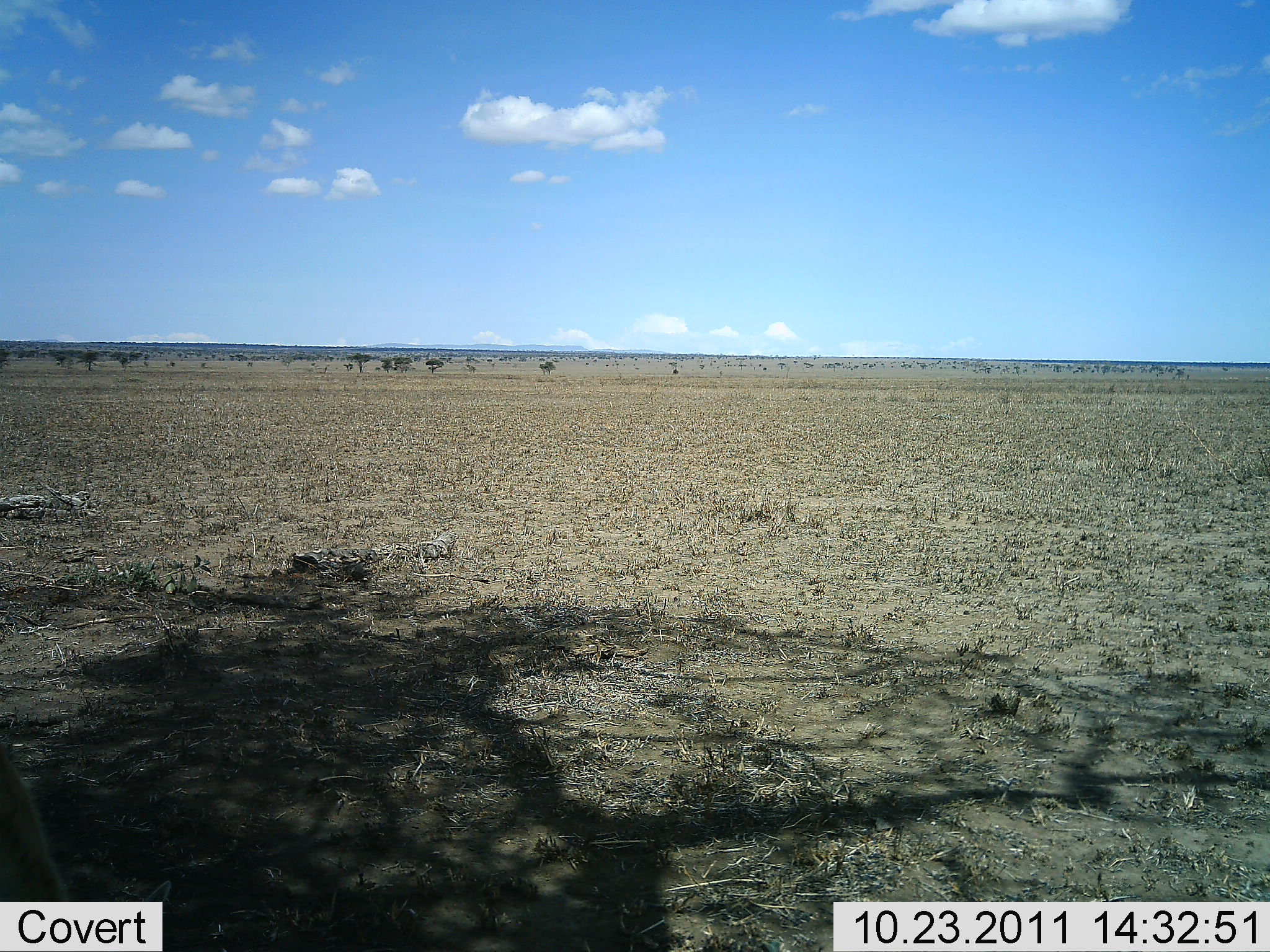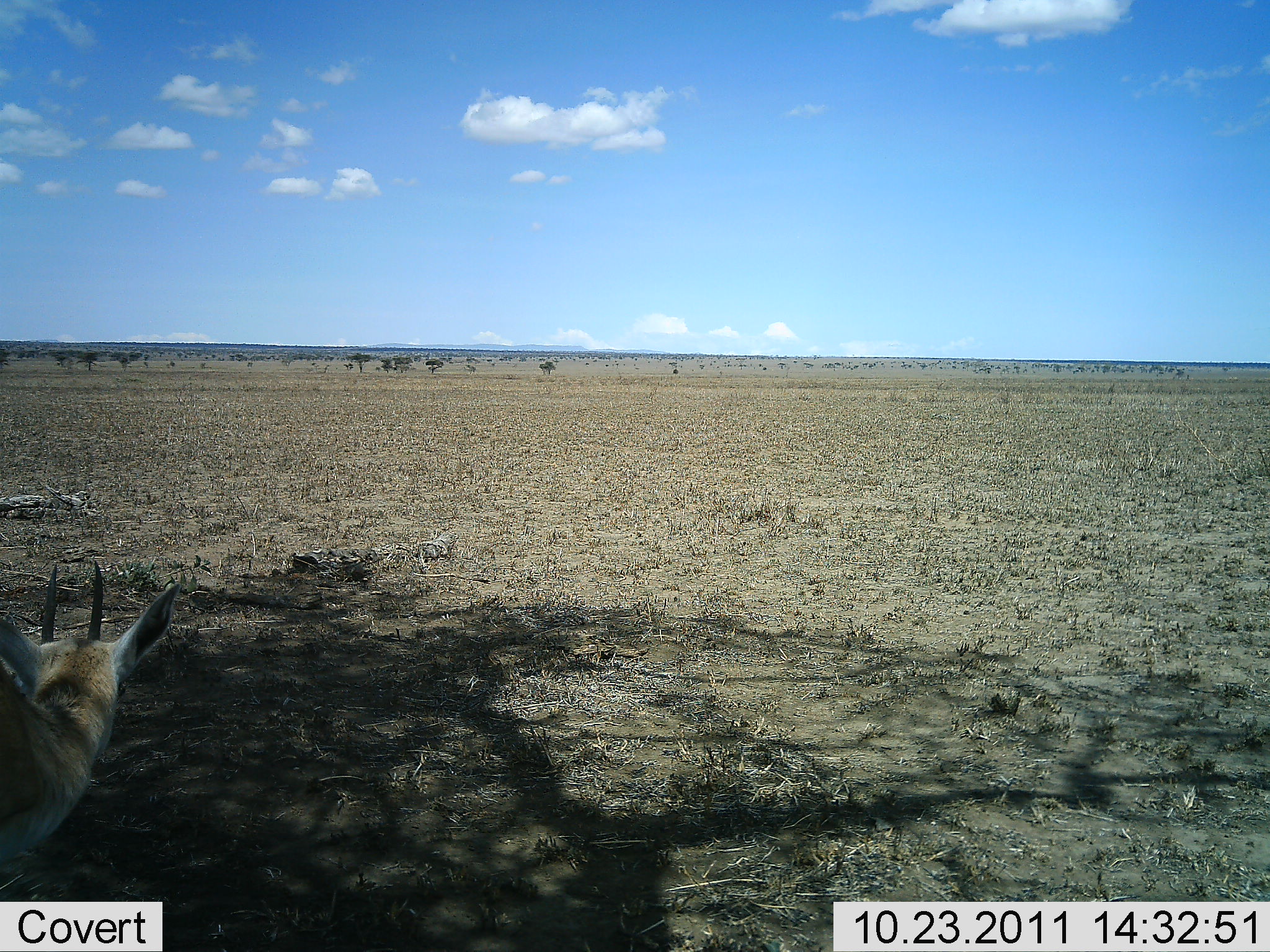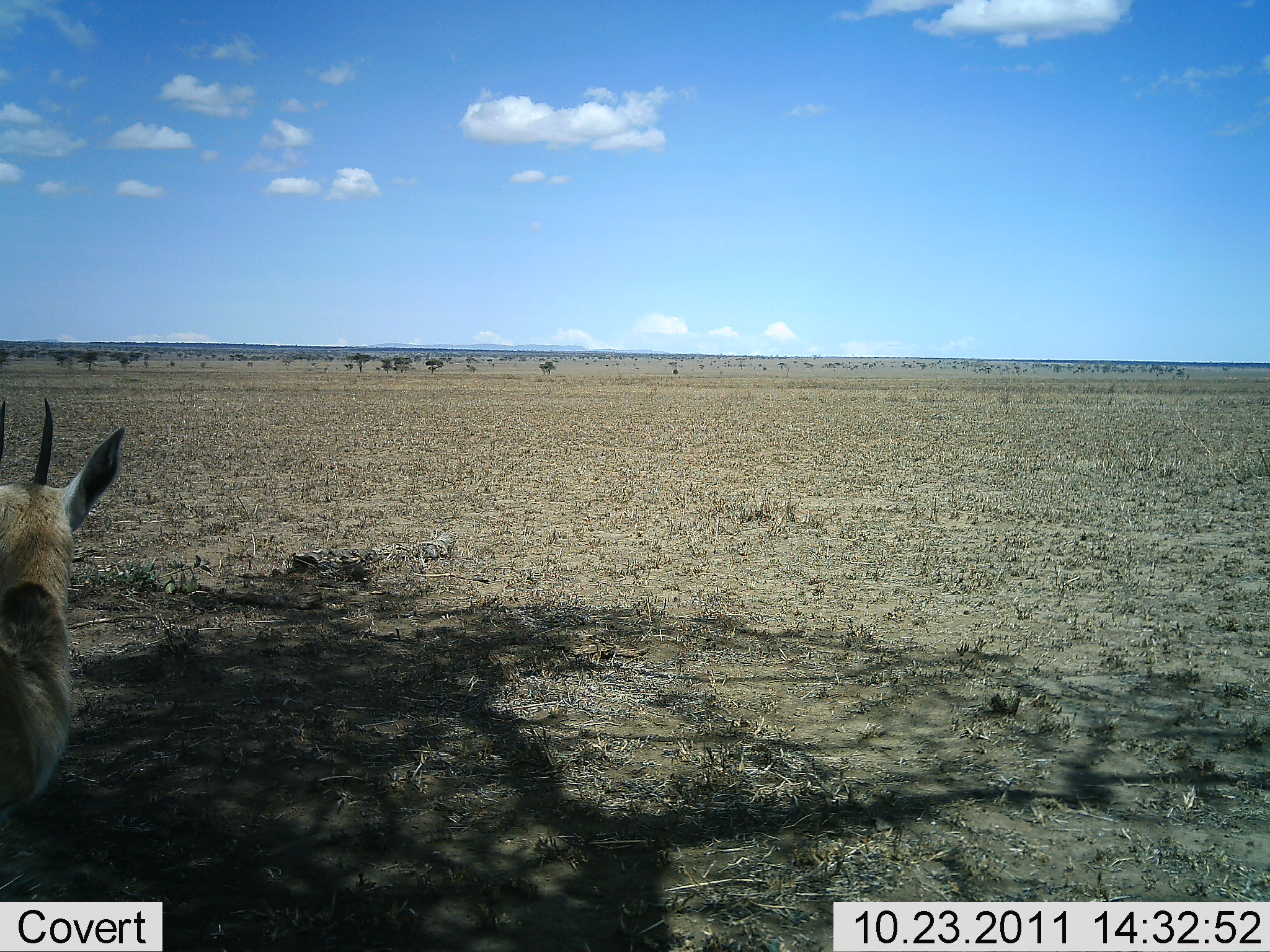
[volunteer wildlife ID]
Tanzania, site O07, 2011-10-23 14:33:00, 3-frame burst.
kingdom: Animalia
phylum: Chordata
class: Mammalia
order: Artiodactyla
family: Bovidae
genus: Eudorcas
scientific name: Eudorcas thomsonii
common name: thomson's gazelle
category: gazellethomsons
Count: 1.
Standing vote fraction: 71%.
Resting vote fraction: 14%.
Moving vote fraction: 14%.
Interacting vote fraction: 0%.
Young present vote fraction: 0%.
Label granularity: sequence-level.